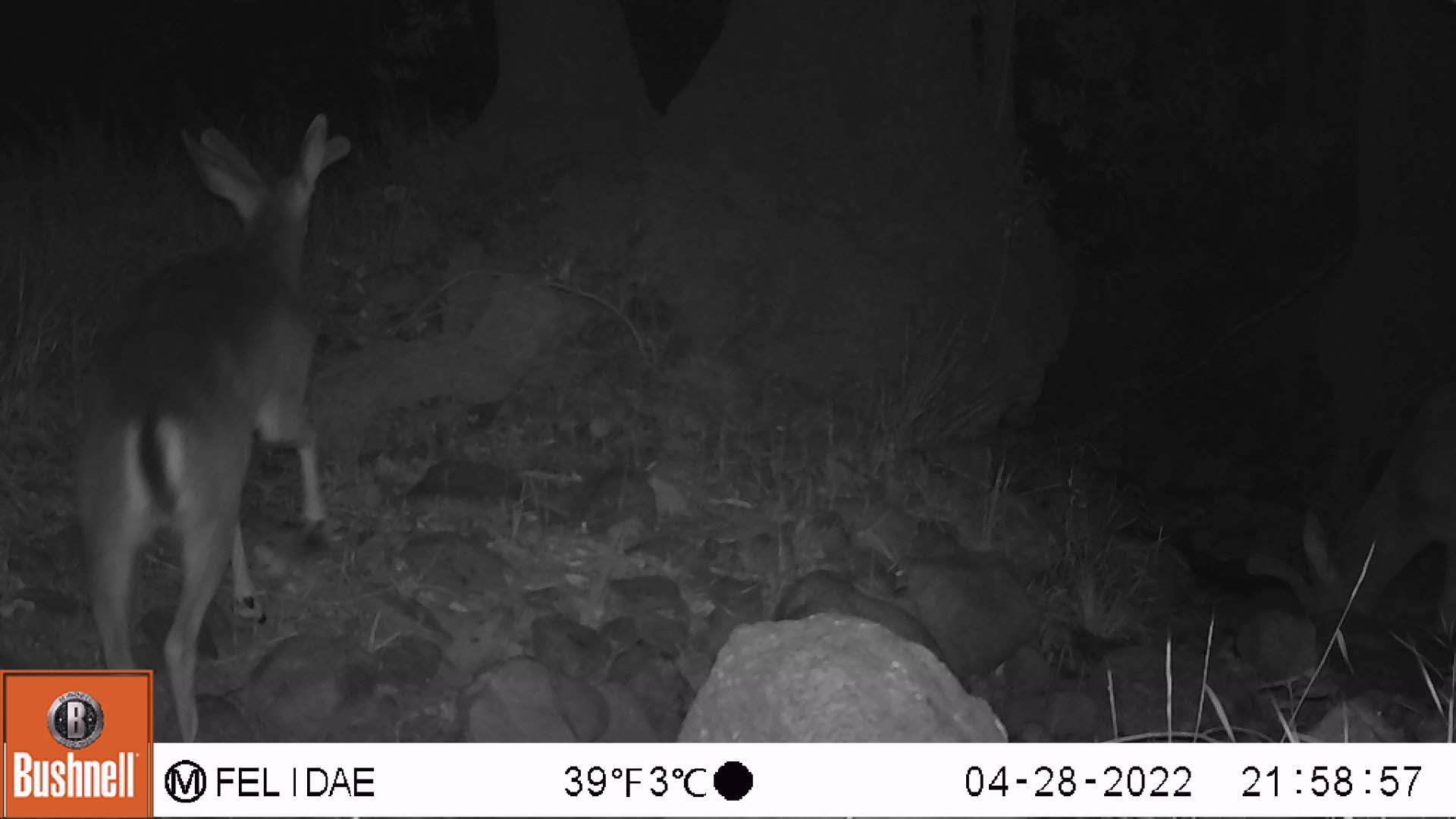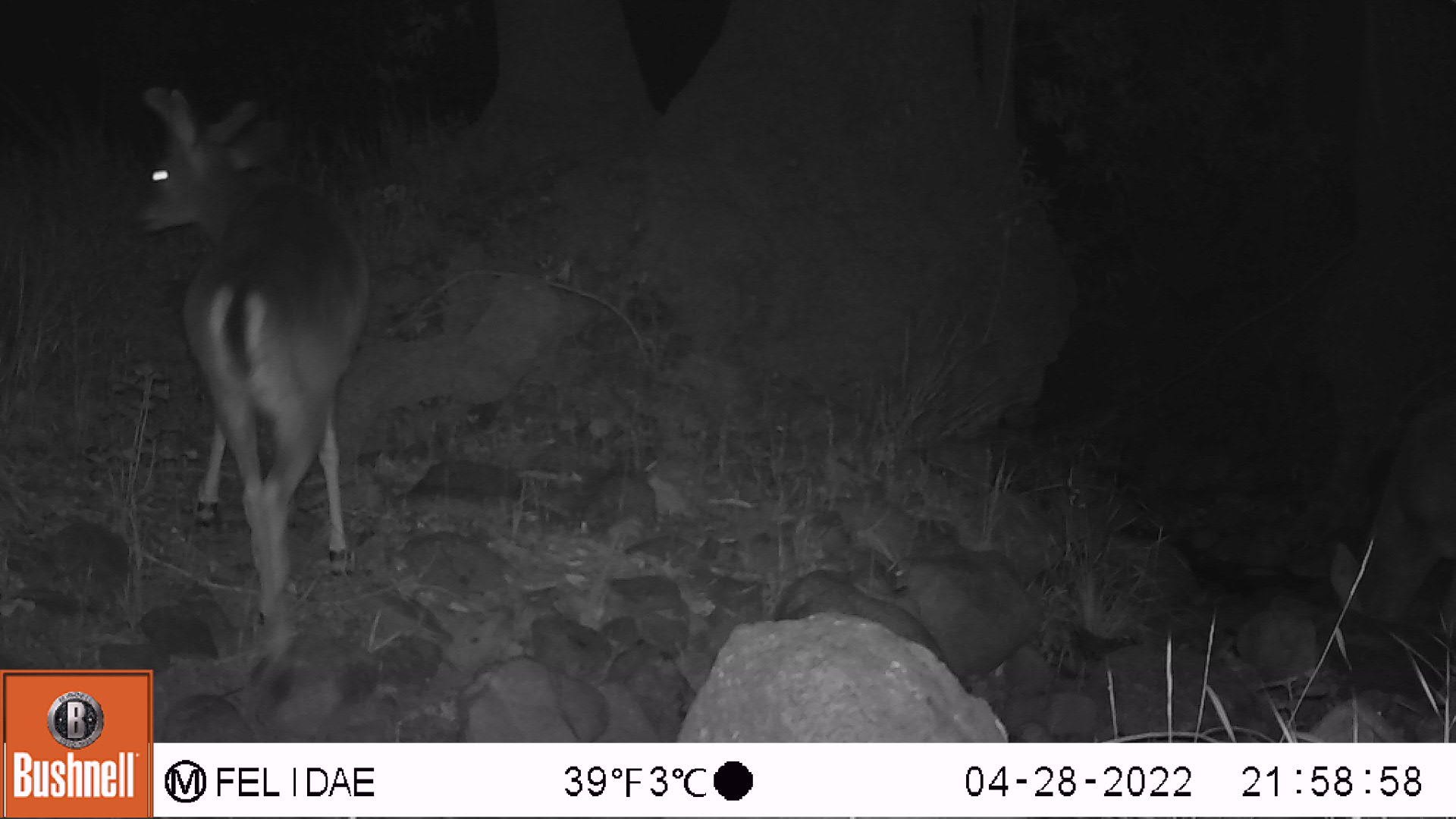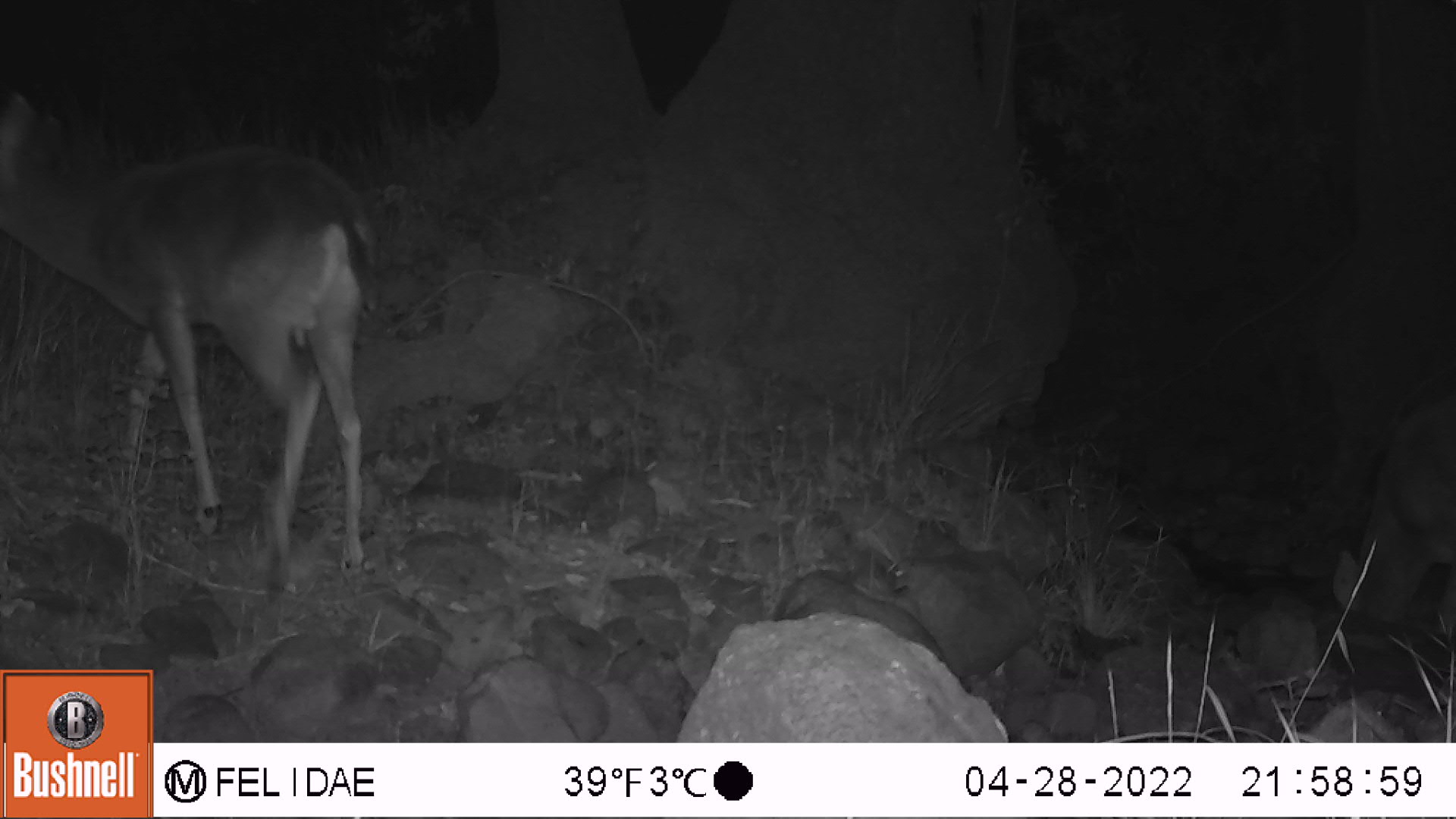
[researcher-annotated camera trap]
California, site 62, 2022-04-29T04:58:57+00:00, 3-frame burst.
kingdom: Animalia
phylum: Chordata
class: Mammalia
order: Artiodactyla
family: Cervidae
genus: Odocoileus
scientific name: Odocoileus hemionus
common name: mule deer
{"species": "mule deer (Odocoileus hemionus)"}